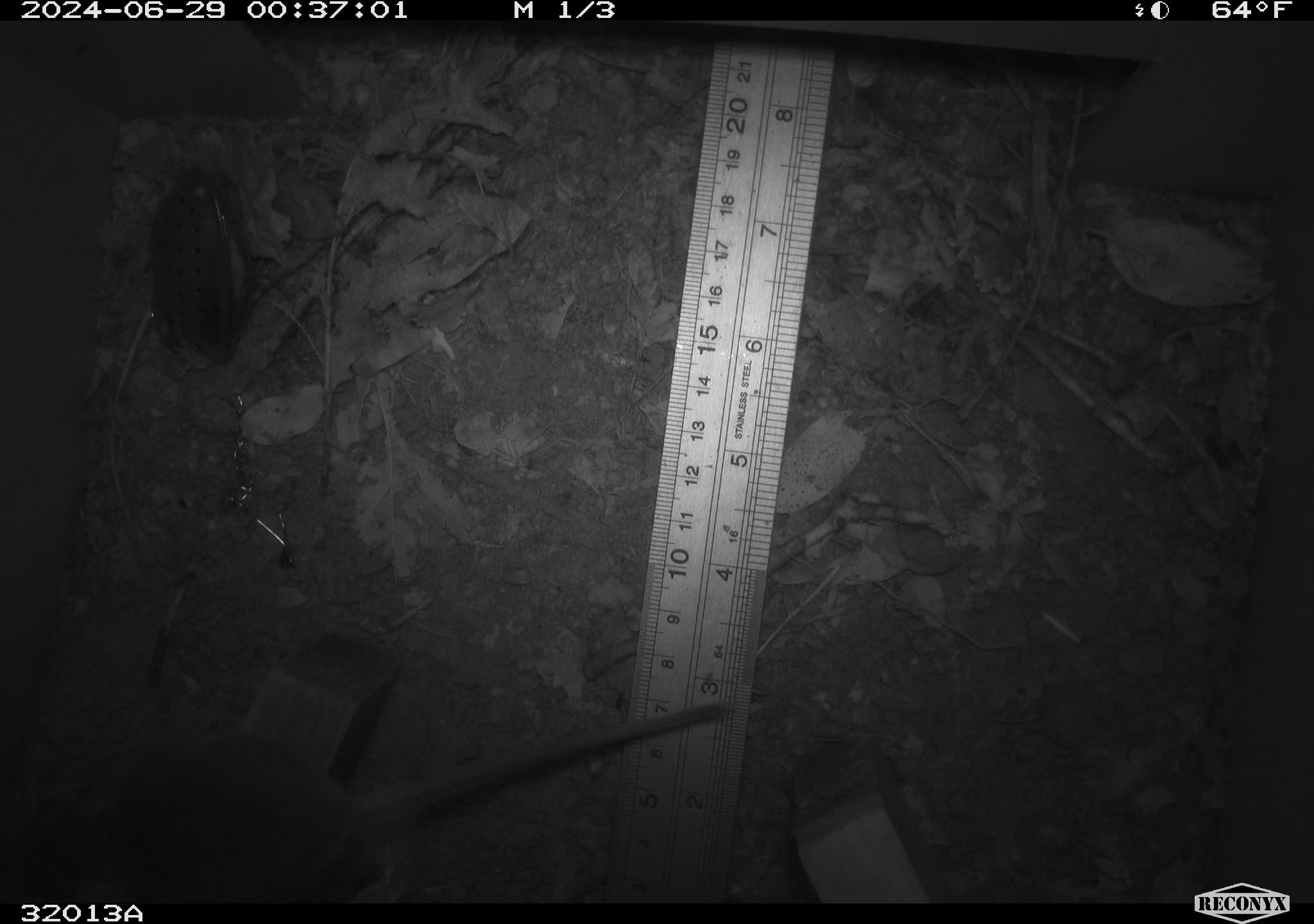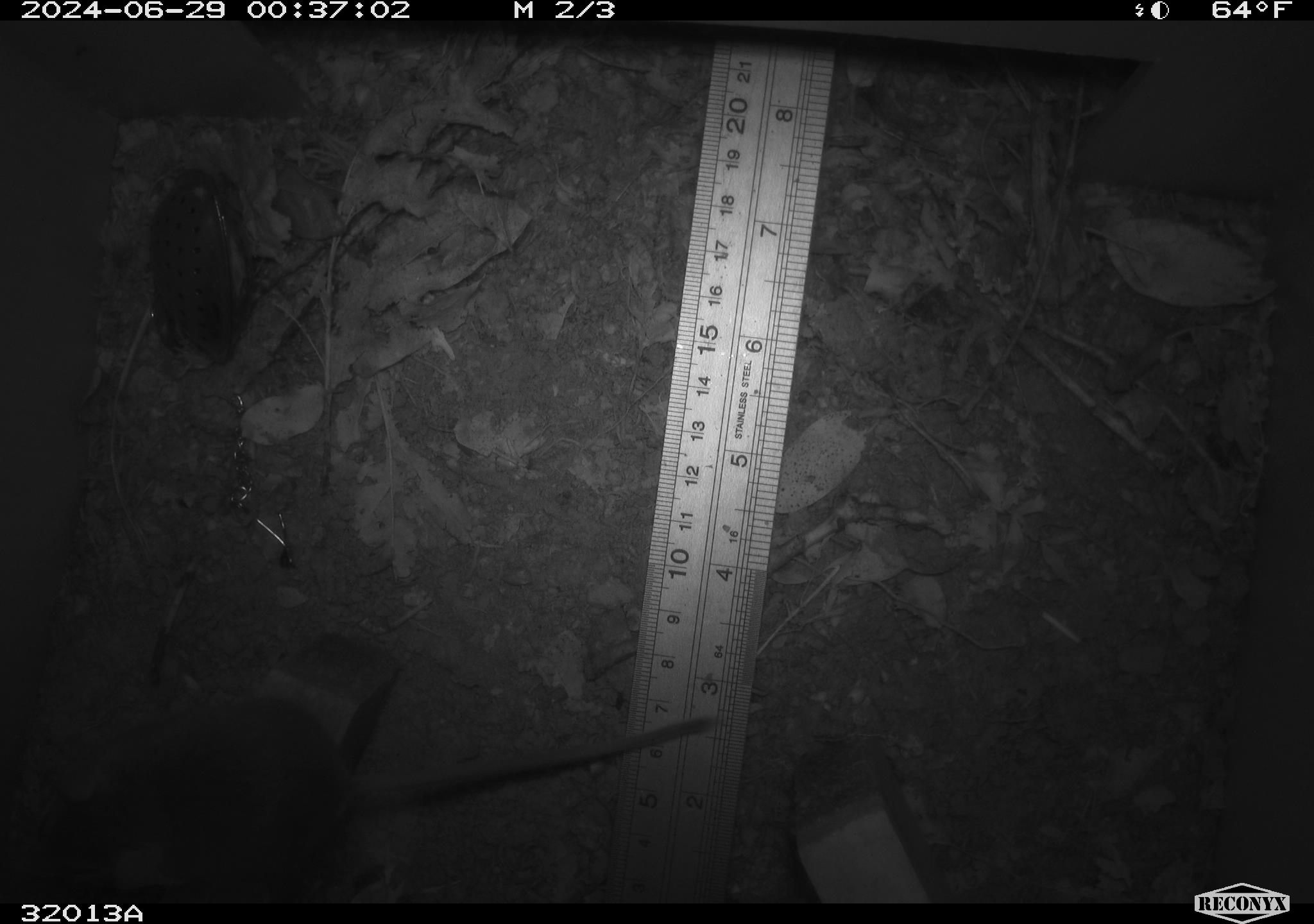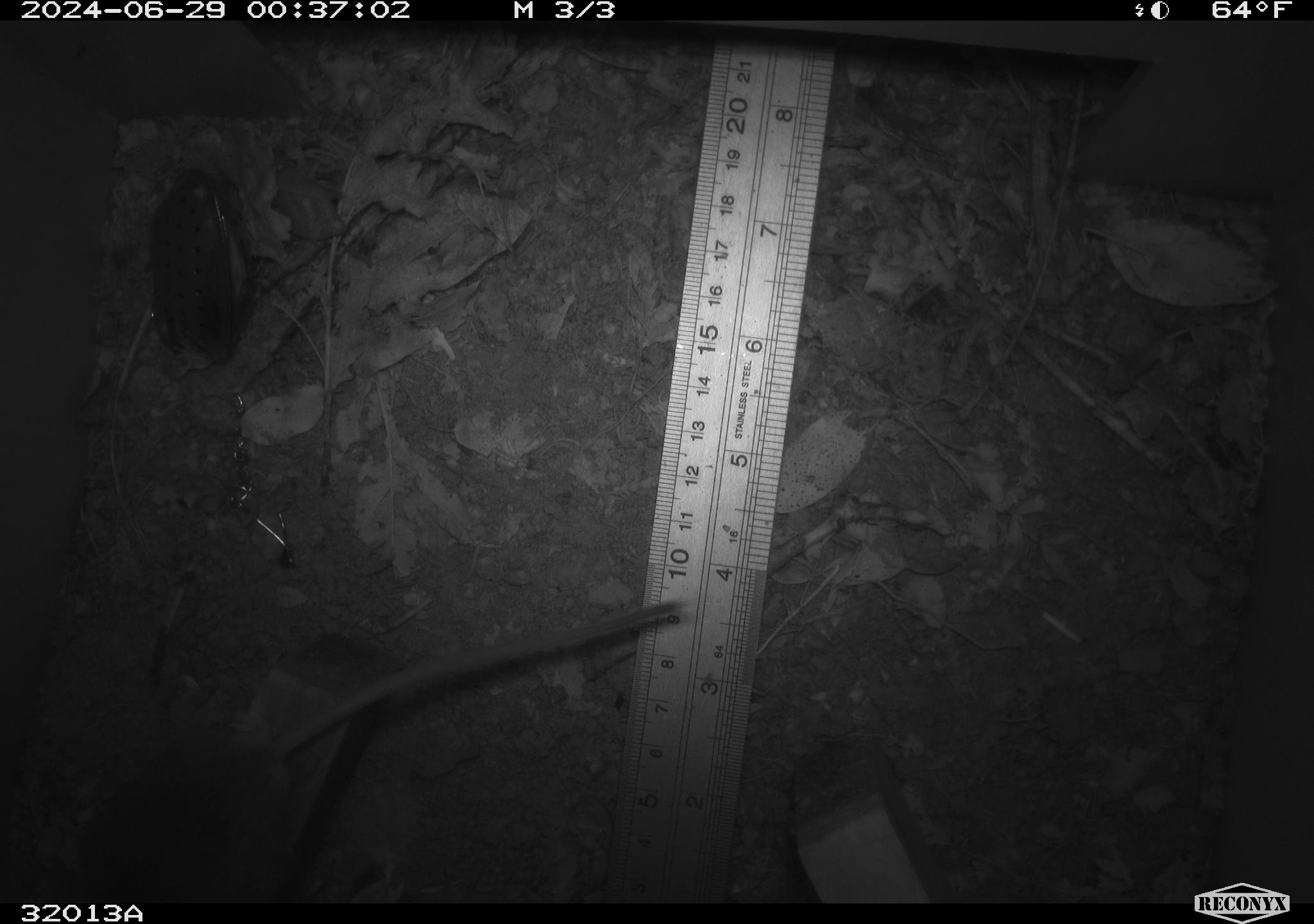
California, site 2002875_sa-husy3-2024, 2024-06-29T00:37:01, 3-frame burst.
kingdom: Animalia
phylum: Chordata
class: Mammalia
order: Rodentia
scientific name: Rodentia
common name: rodent